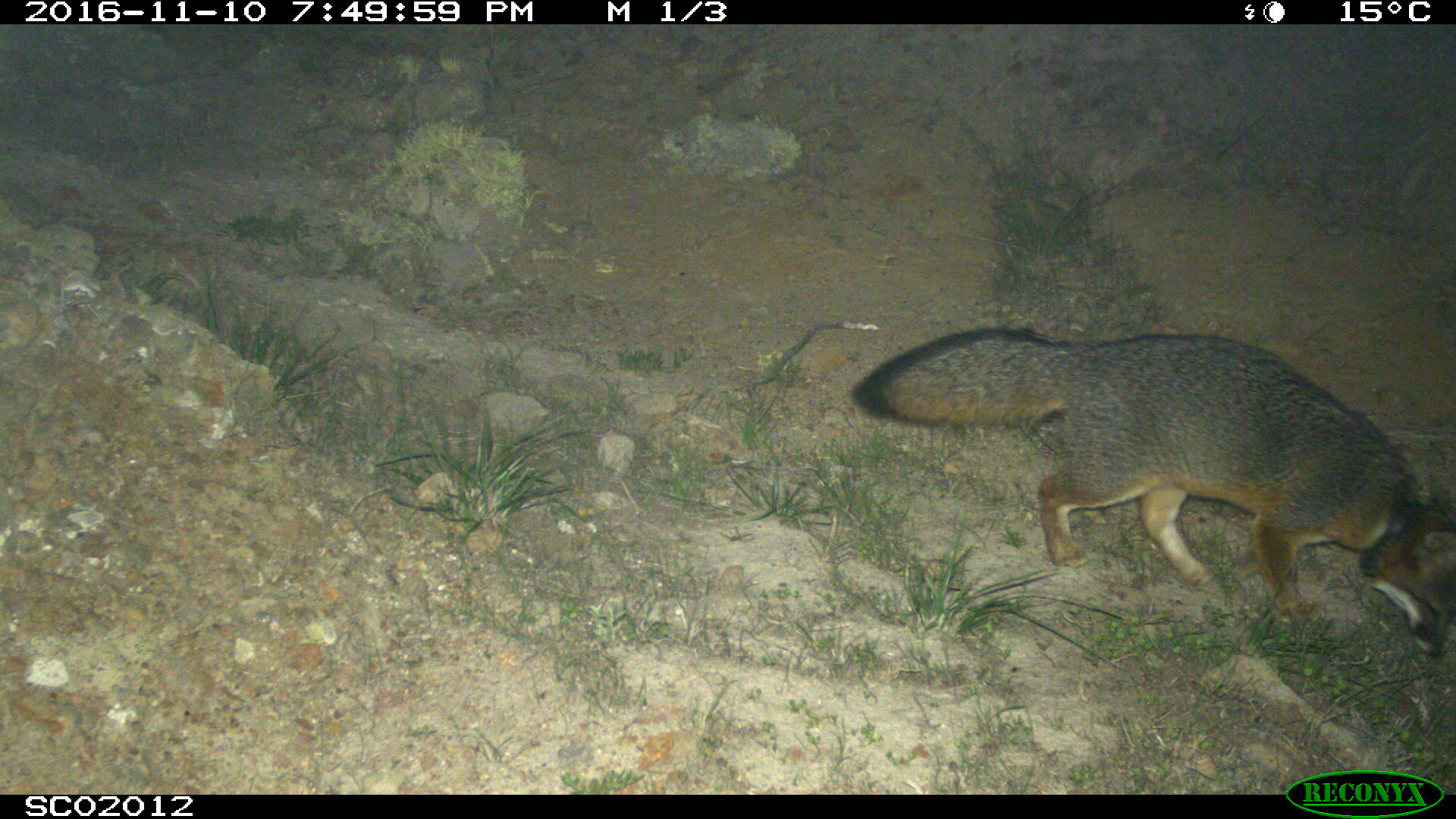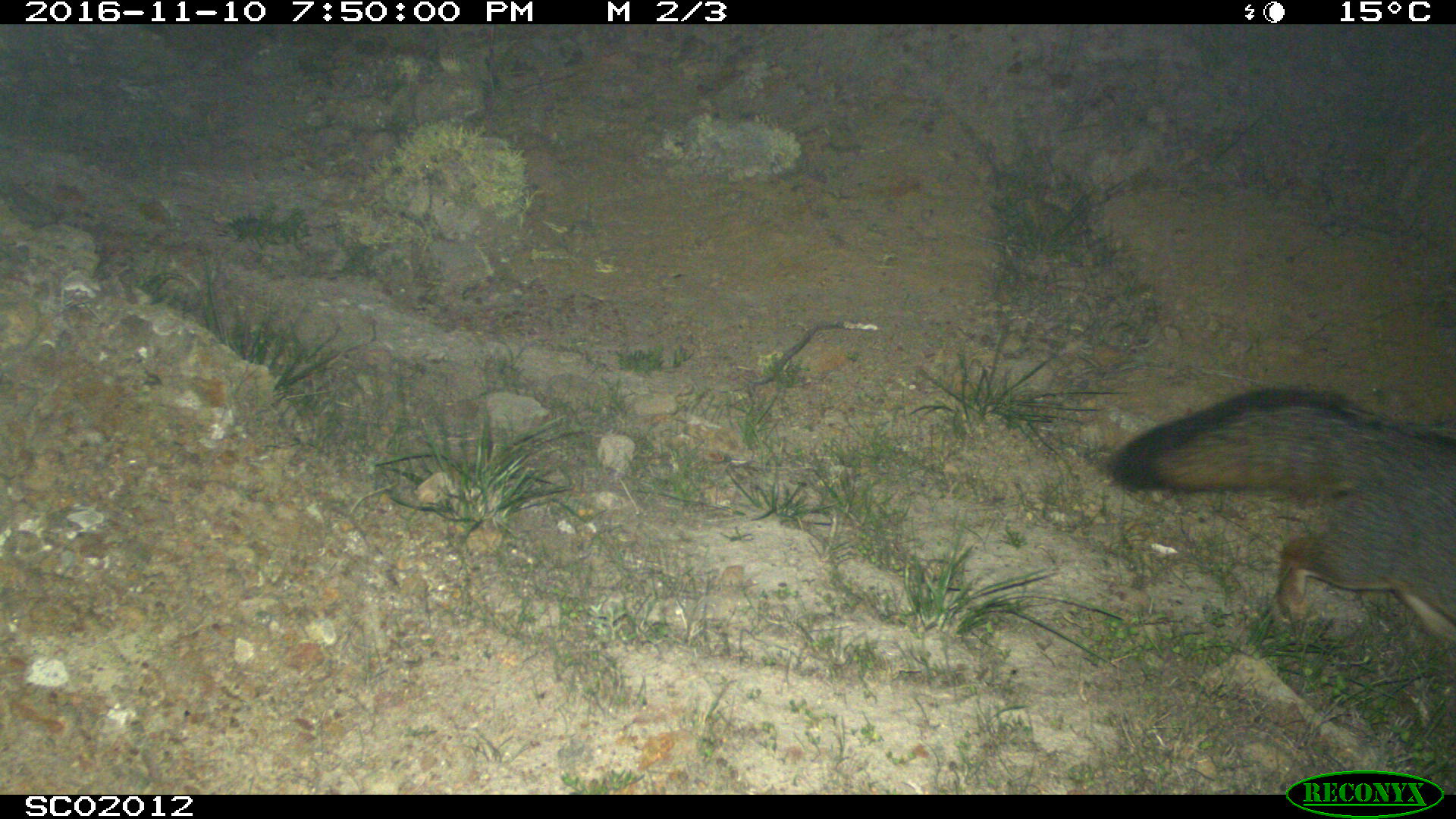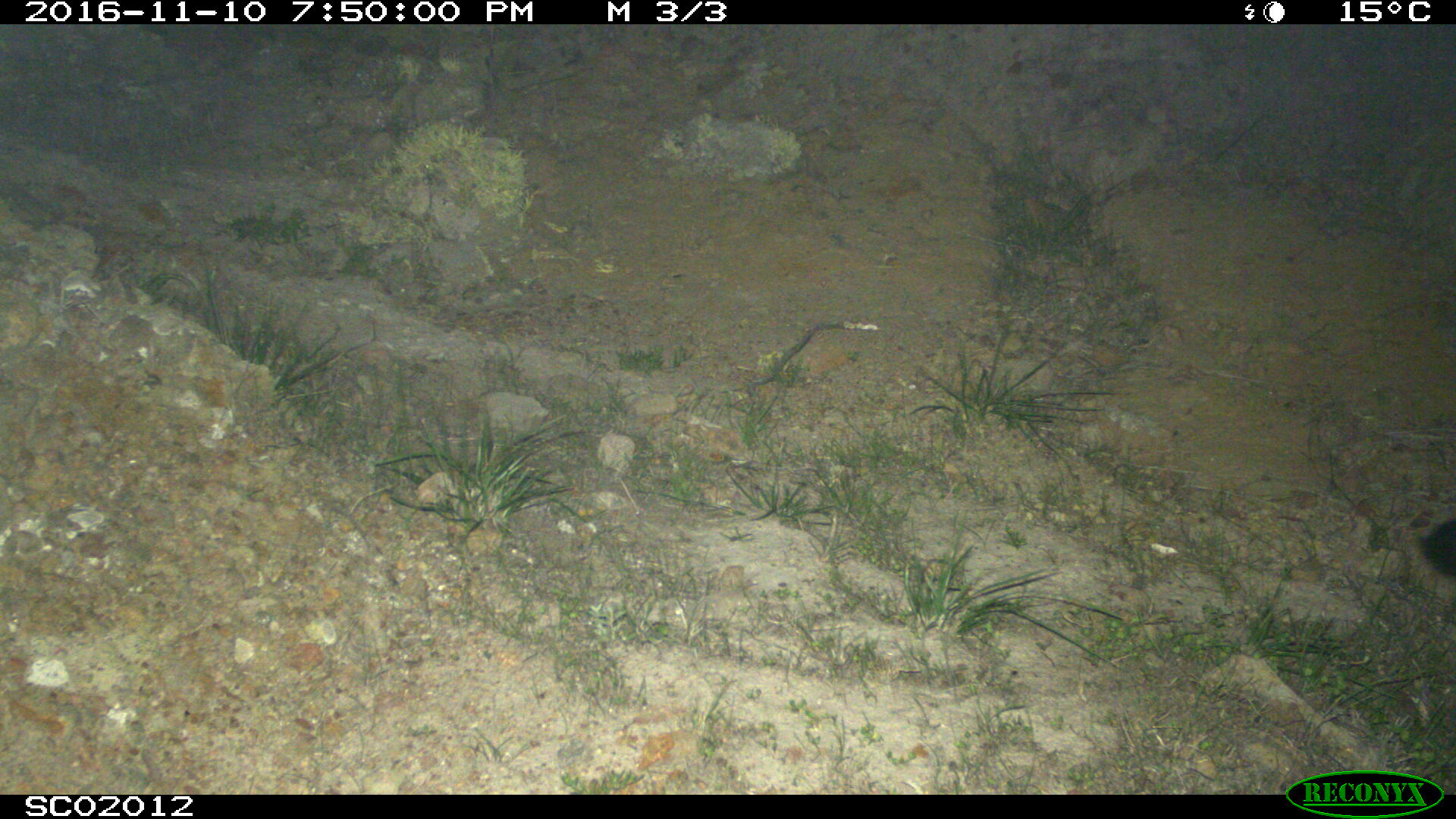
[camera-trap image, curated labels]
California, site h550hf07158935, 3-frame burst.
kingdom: Animalia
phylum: Chordata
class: Mammalia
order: Carnivora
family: Canidae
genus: Urocyon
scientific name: Urocyon littoralis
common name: island fox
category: fox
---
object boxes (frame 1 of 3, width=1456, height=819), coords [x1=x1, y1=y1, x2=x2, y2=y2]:
fox: [x1=852, y1=319, x2=1455, y2=654]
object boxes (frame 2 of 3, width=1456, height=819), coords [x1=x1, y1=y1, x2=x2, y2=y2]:
fox: [x1=1106, y1=387, x2=1455, y2=643]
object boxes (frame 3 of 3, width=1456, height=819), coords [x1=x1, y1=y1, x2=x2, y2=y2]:
fox: [x1=1418, y1=515, x2=1455, y2=579]